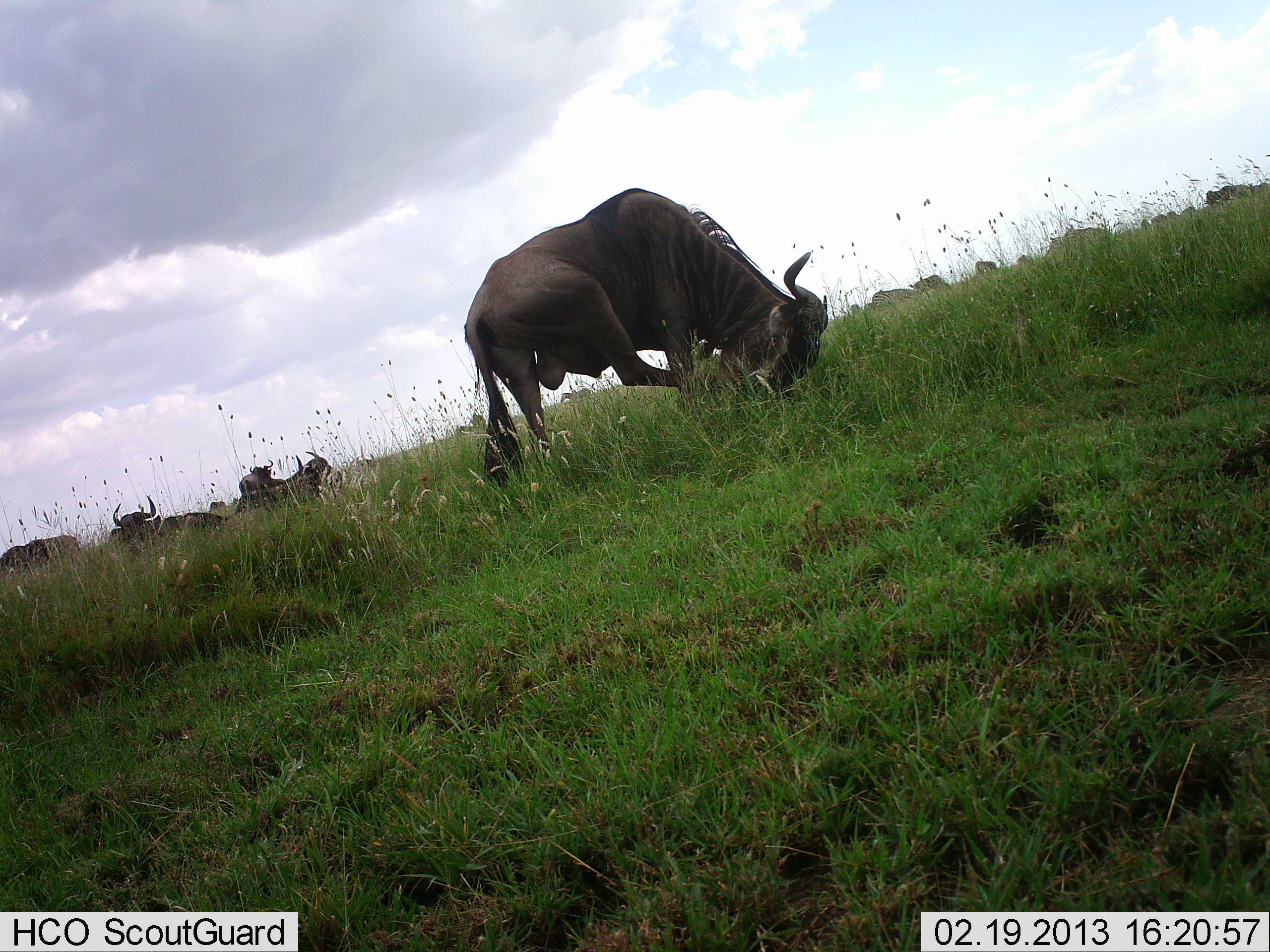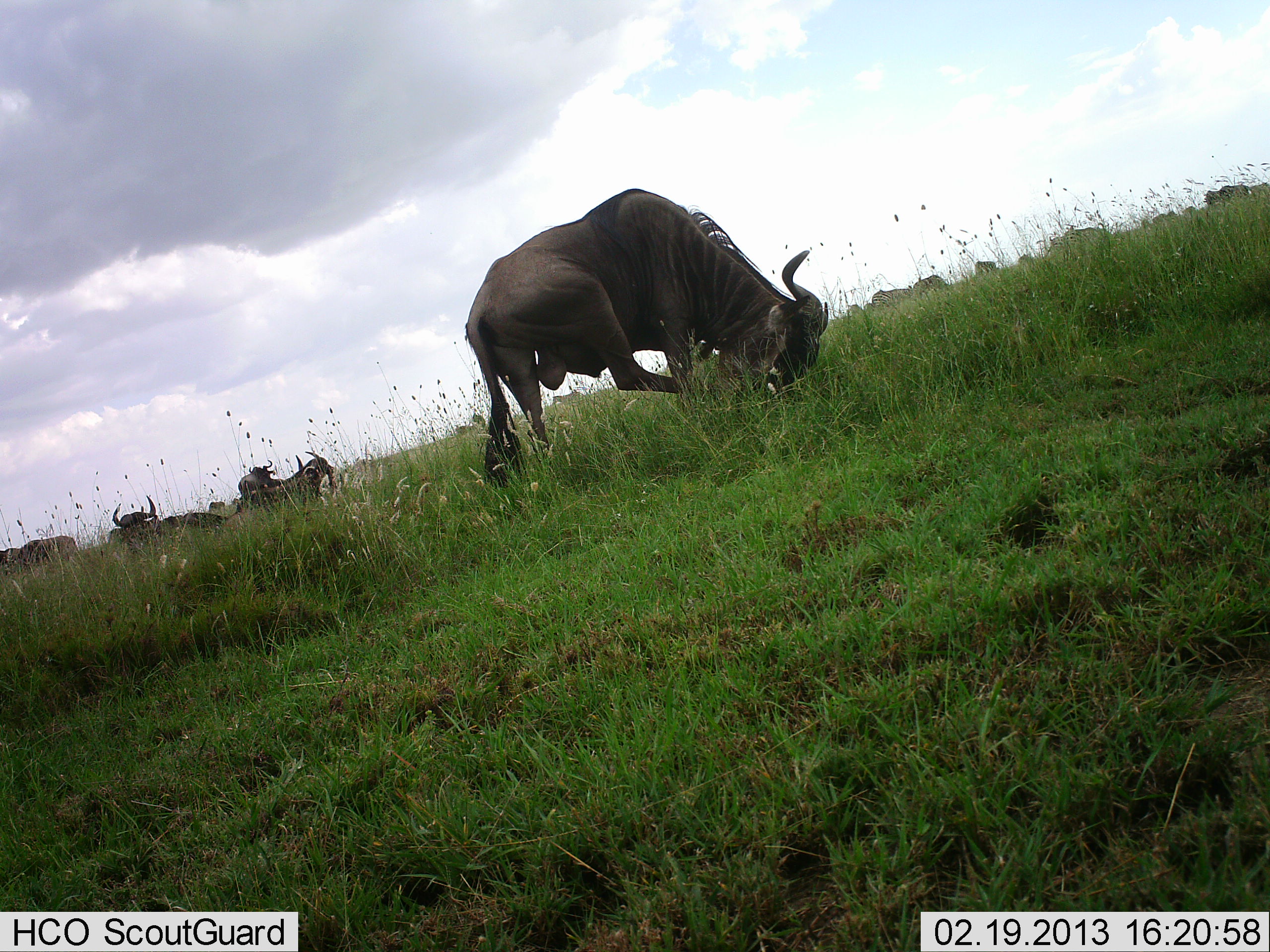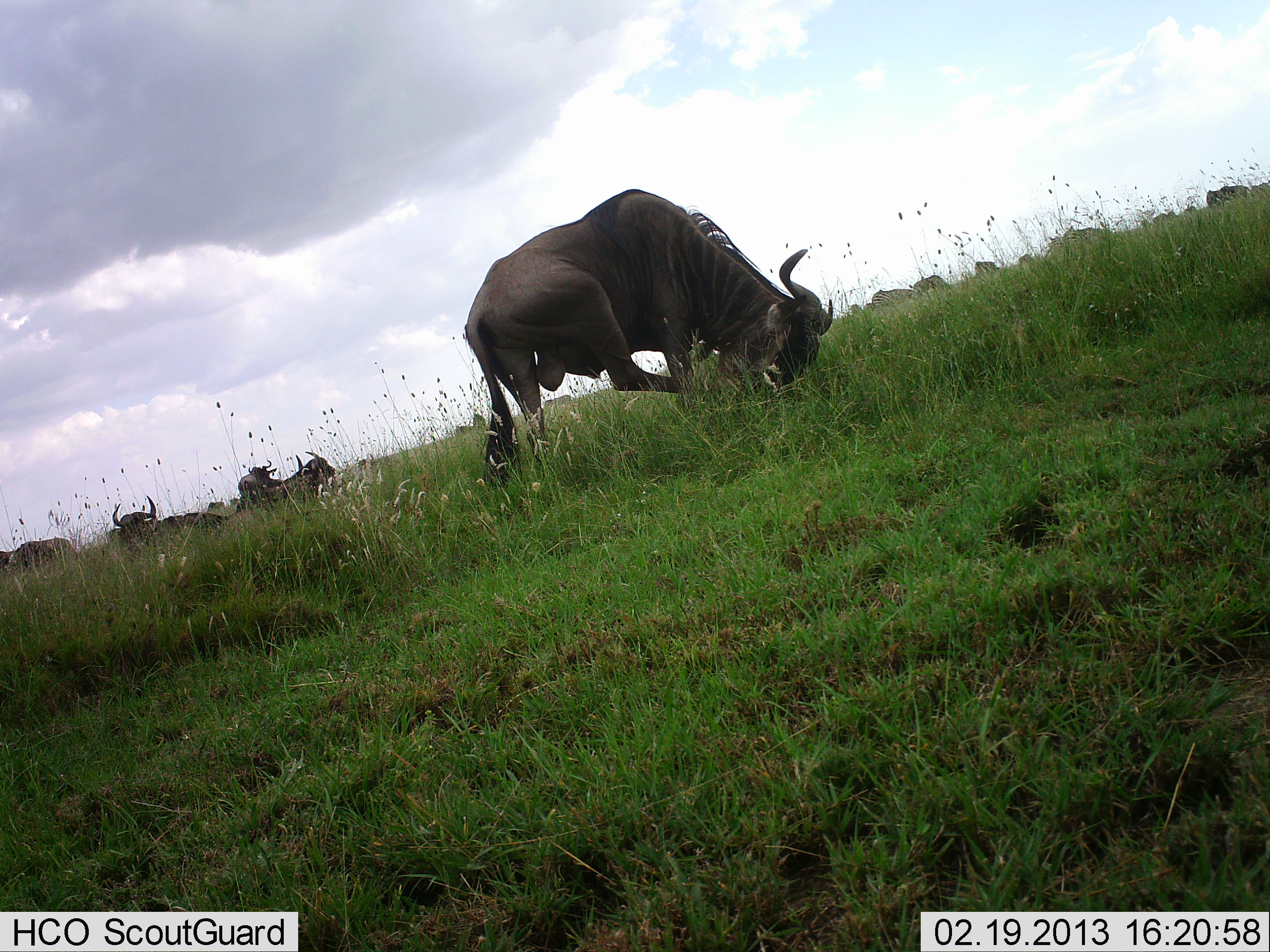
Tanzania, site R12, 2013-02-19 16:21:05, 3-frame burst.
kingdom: Animalia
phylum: Chordata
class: Mammalia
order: Artiodactyla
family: Bovidae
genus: Connochaetes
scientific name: Connochaetes taurinus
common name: blue wildebeest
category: wildebeest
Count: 11-50.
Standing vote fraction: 56%.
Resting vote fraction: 64%.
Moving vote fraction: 20%.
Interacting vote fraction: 8%.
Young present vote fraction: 0%.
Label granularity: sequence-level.